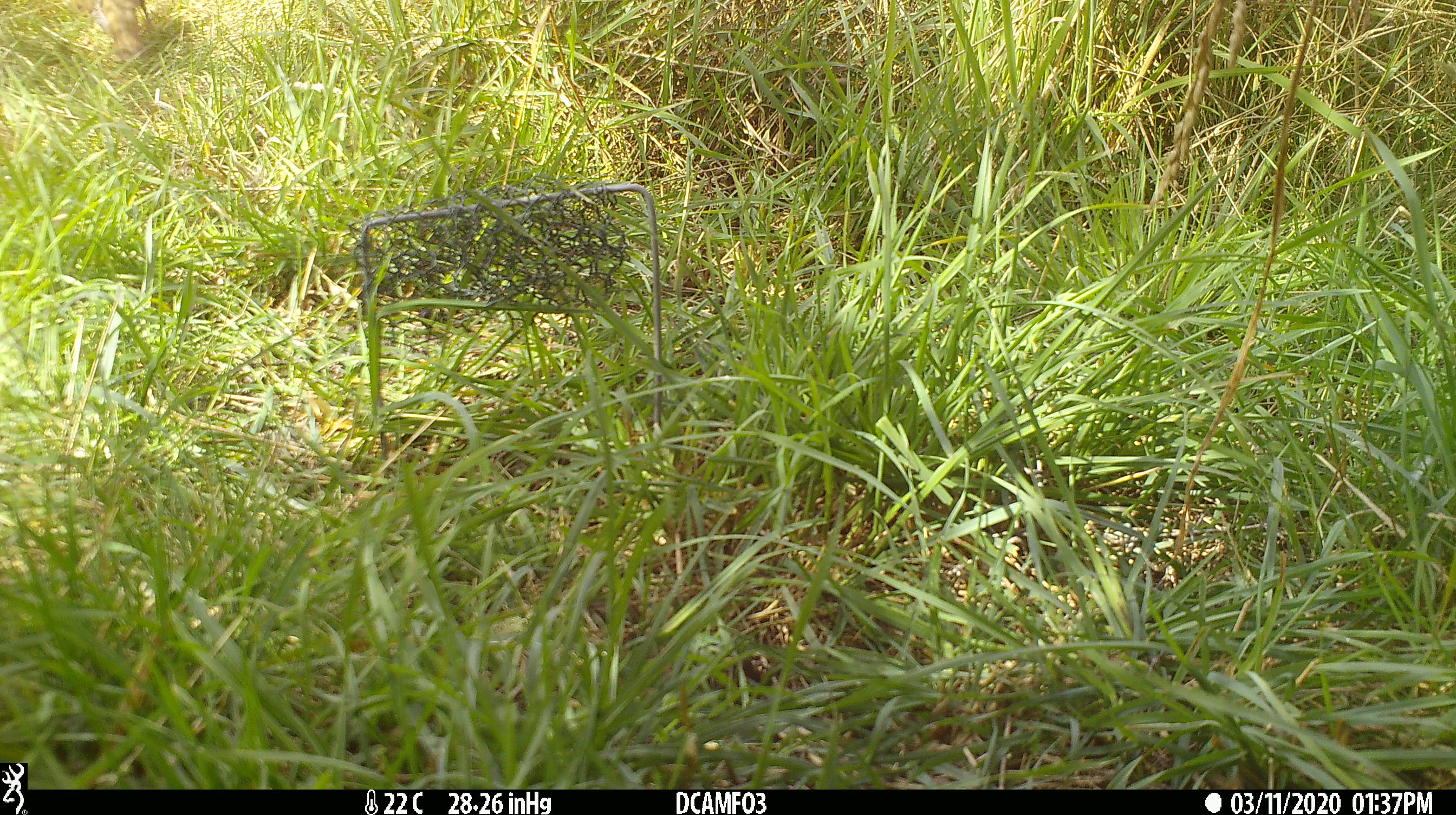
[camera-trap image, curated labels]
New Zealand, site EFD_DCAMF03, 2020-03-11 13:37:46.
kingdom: Animalia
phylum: Chordata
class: Aves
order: Passeriformes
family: Turdidae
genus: Turdus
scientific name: Turdus philomelos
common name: song thrush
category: thrush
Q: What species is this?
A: Thrush (song thrush) (Turdus philomelos).